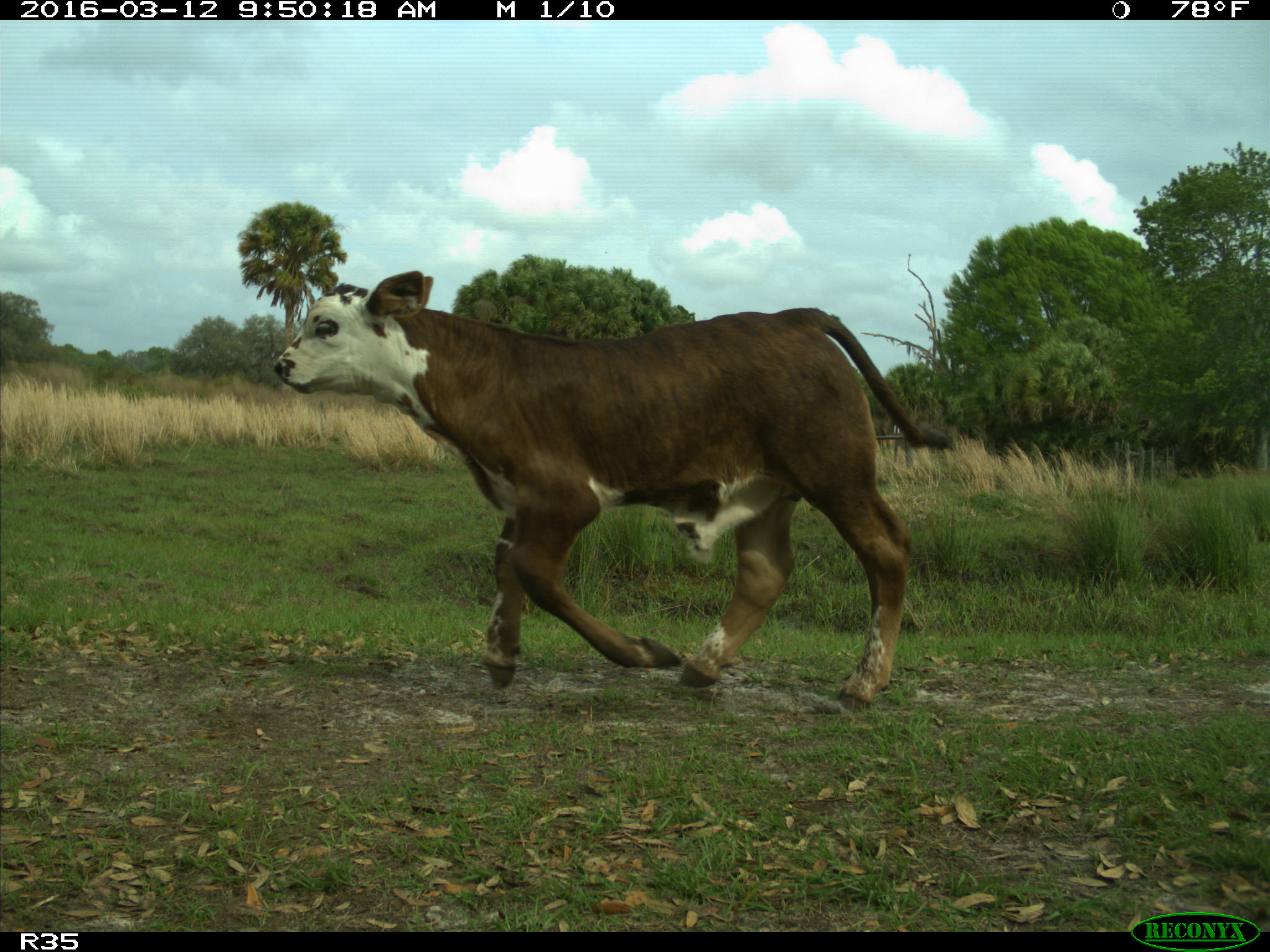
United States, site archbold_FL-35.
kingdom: Animalia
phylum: Chordata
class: Mammalia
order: Artiodactyla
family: Bovidae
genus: Bos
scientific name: Bos taurus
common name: domestic cow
Bos taurus (domestic cow).